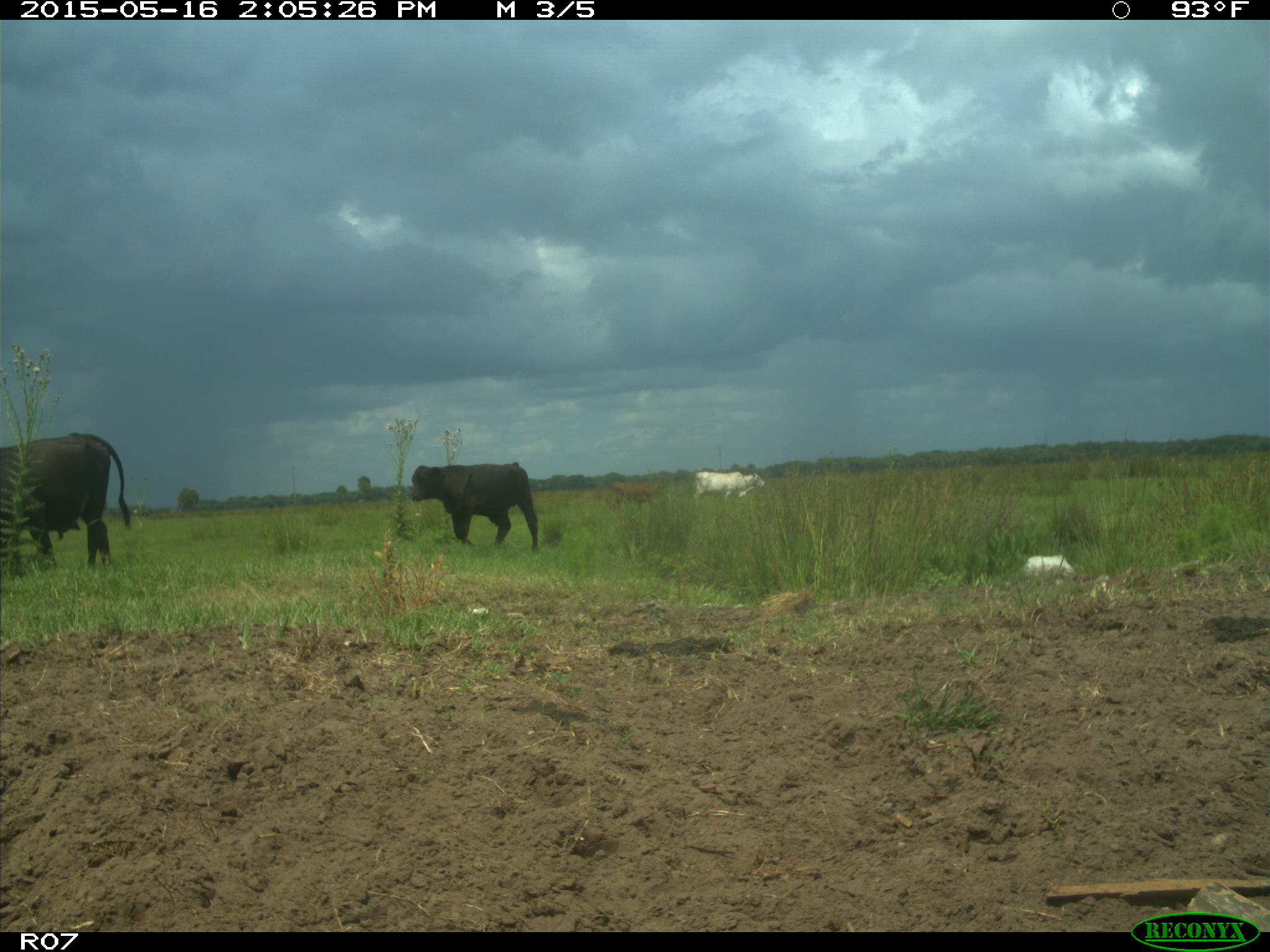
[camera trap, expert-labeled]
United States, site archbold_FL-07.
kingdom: Animalia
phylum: Chordata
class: Mammalia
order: Artiodactyla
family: Bovidae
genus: Bos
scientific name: Bos taurus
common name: domestic cow